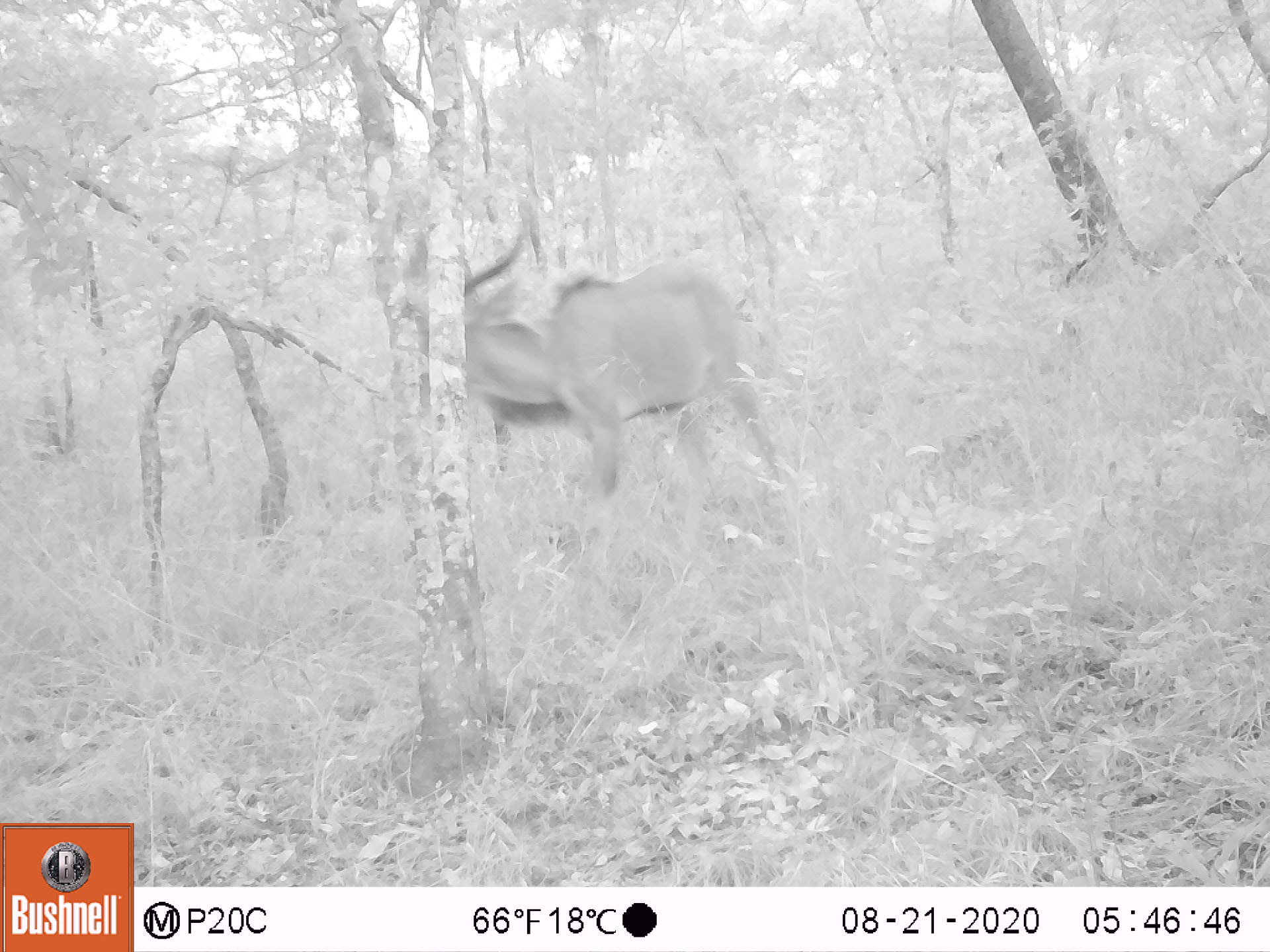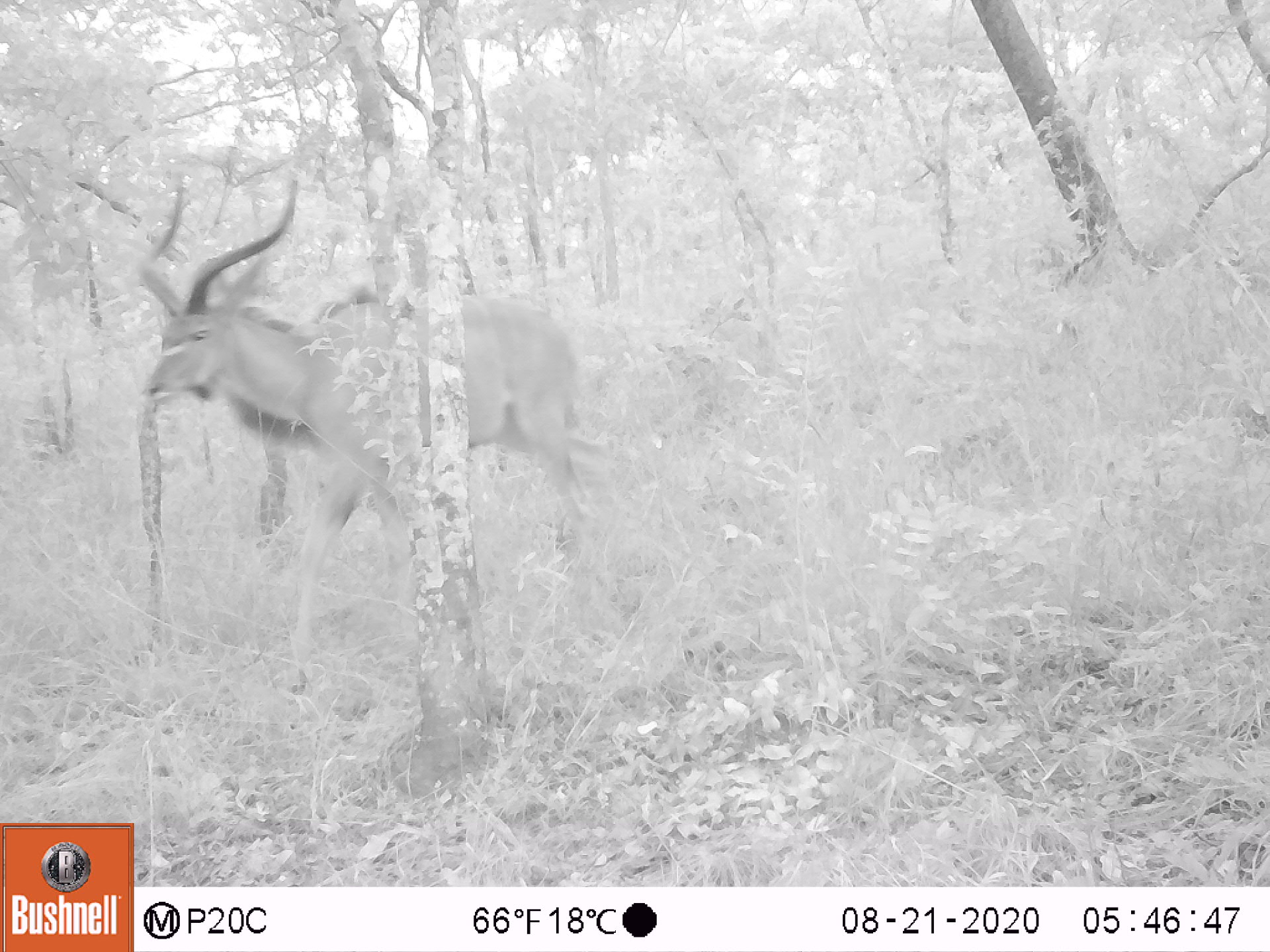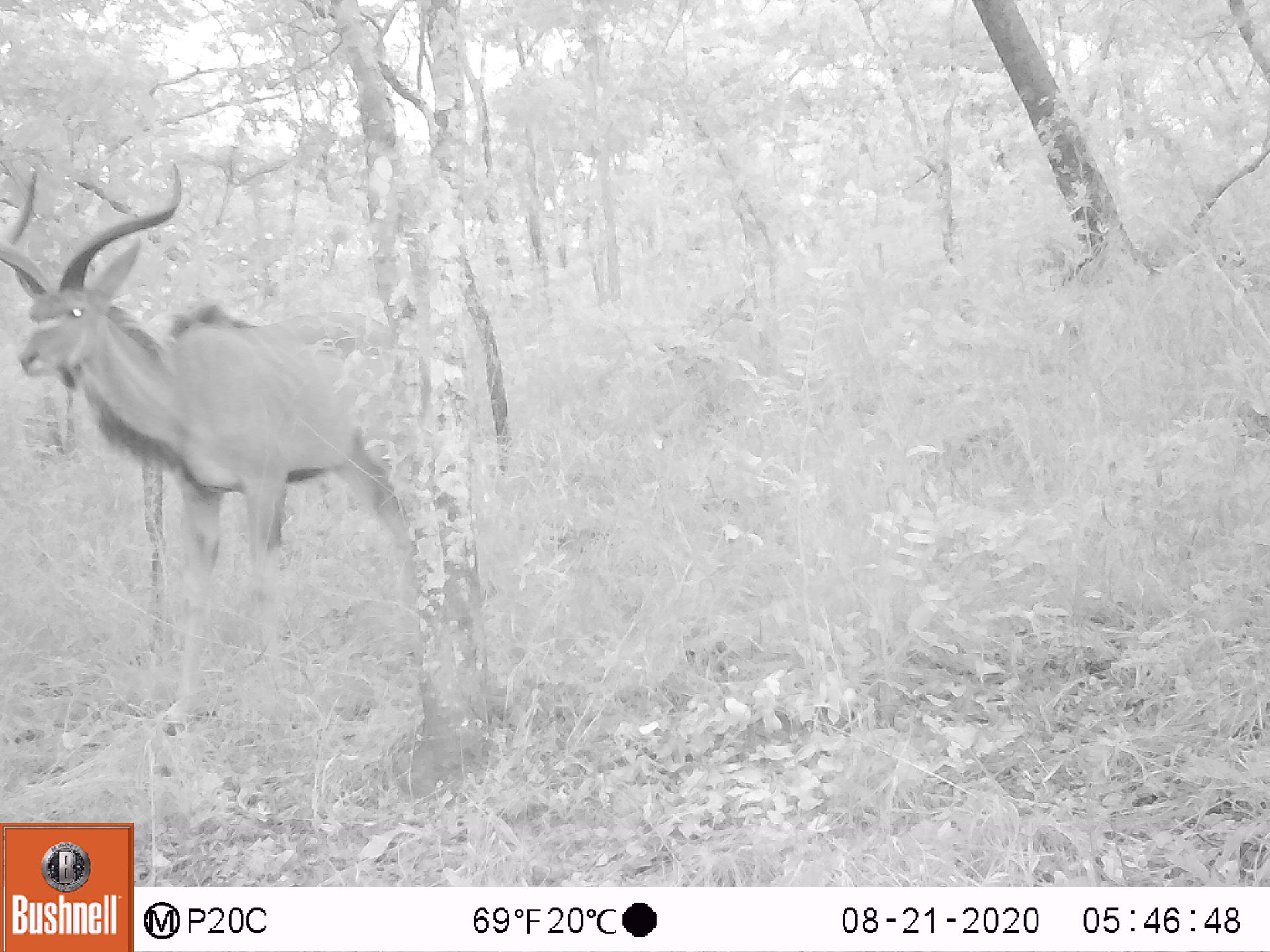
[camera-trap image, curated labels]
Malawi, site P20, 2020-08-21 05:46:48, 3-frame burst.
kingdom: Animalia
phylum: Chordata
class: Mammalia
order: Artiodactyla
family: Bovidae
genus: Tragelaphus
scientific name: Tragelaphus strepsiceros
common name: greater kudu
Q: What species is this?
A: Greater kudu (Tragelaphus strepsiceros).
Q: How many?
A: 1.